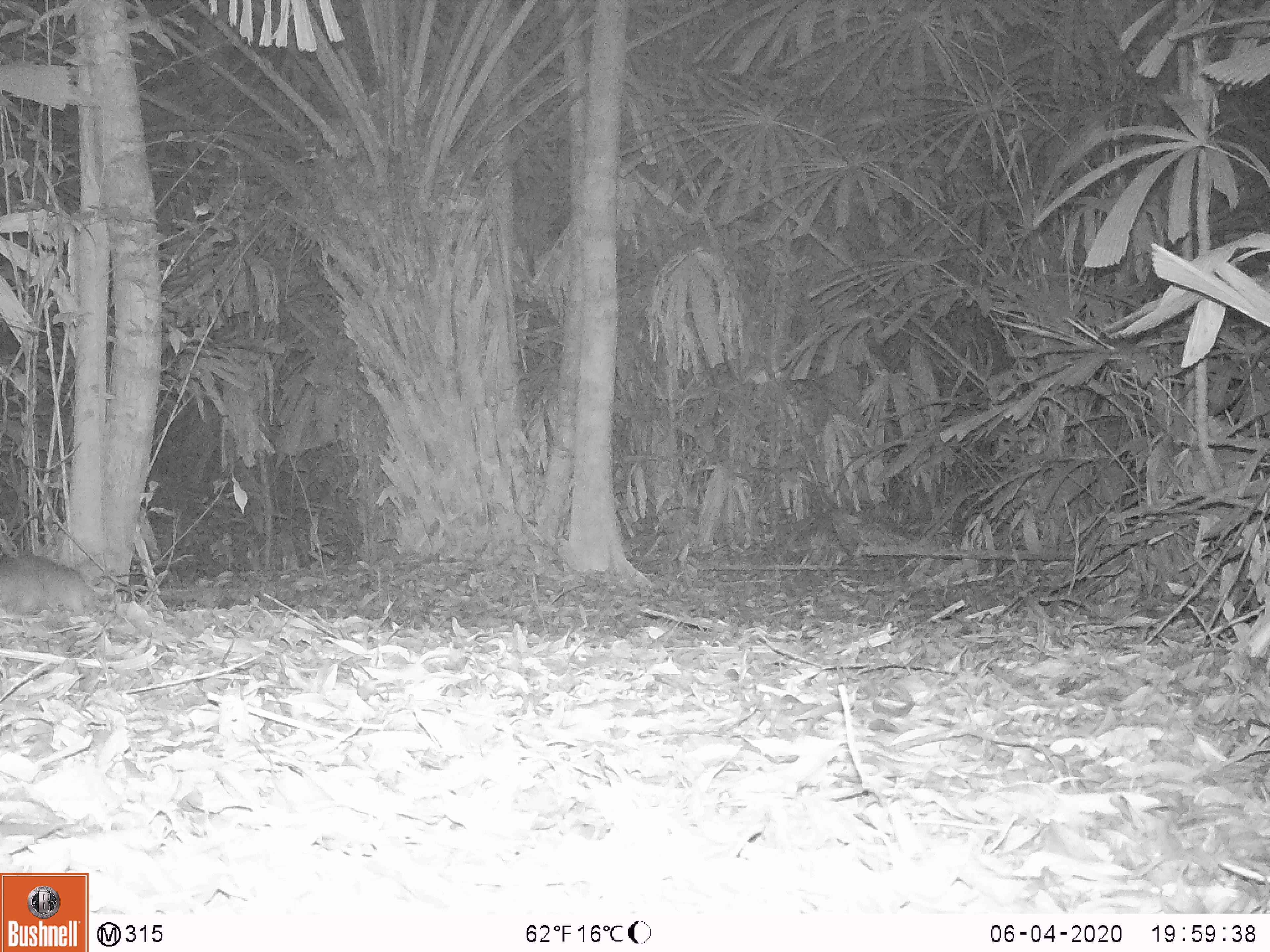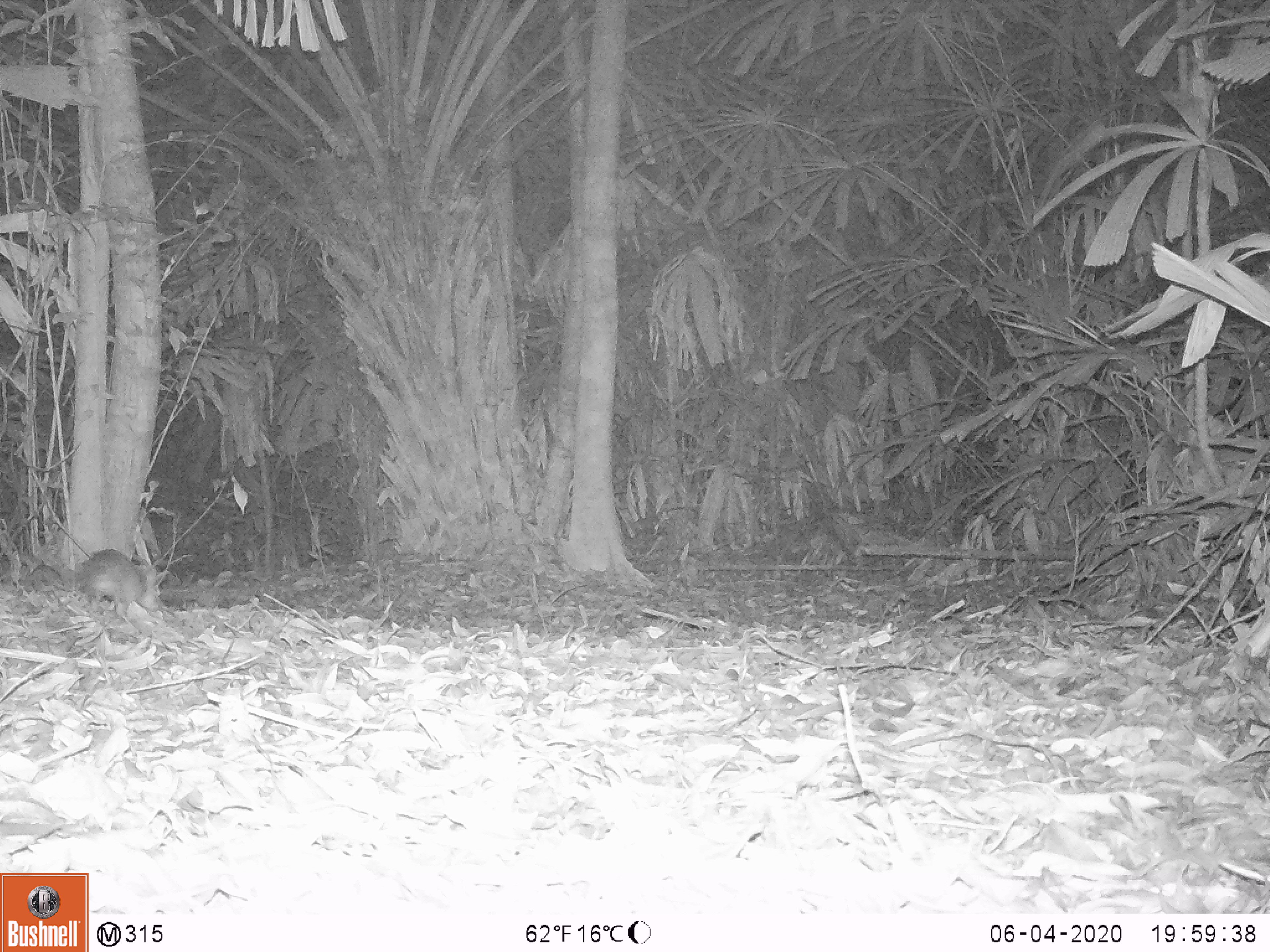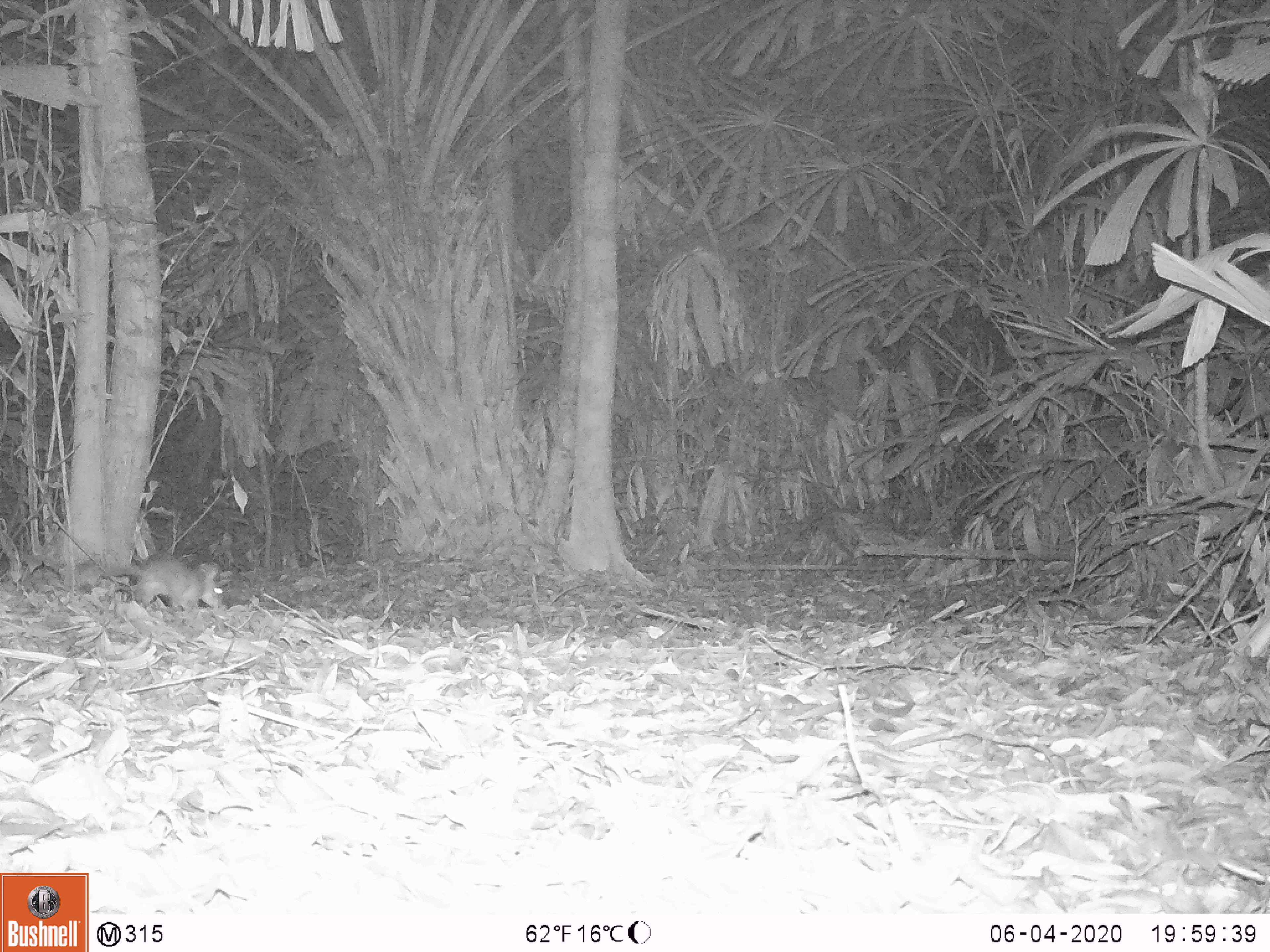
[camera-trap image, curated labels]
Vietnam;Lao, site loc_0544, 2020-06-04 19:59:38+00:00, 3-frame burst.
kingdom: Animalia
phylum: Chordata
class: Mammalia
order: Rodentia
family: Muridae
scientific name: Muridae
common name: old-world mice and rats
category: unidentified murid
Unidentified murid (old-world mice and rats) (Muridae). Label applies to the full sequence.